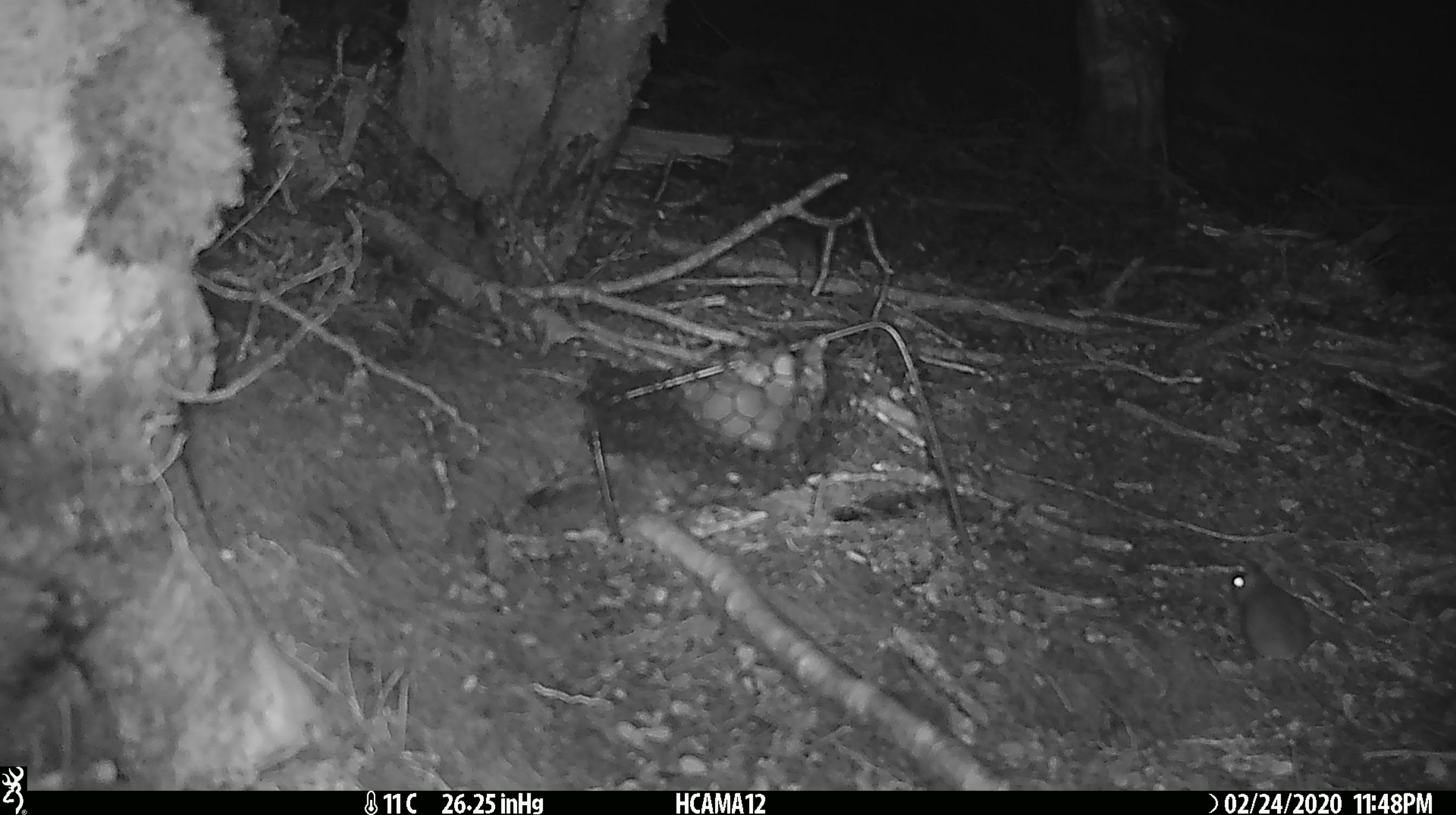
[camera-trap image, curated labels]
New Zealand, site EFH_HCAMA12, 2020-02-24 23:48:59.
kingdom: Animalia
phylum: Chordata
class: Mammalia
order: Rodentia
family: Muridae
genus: Mus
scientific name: Mus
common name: mouse